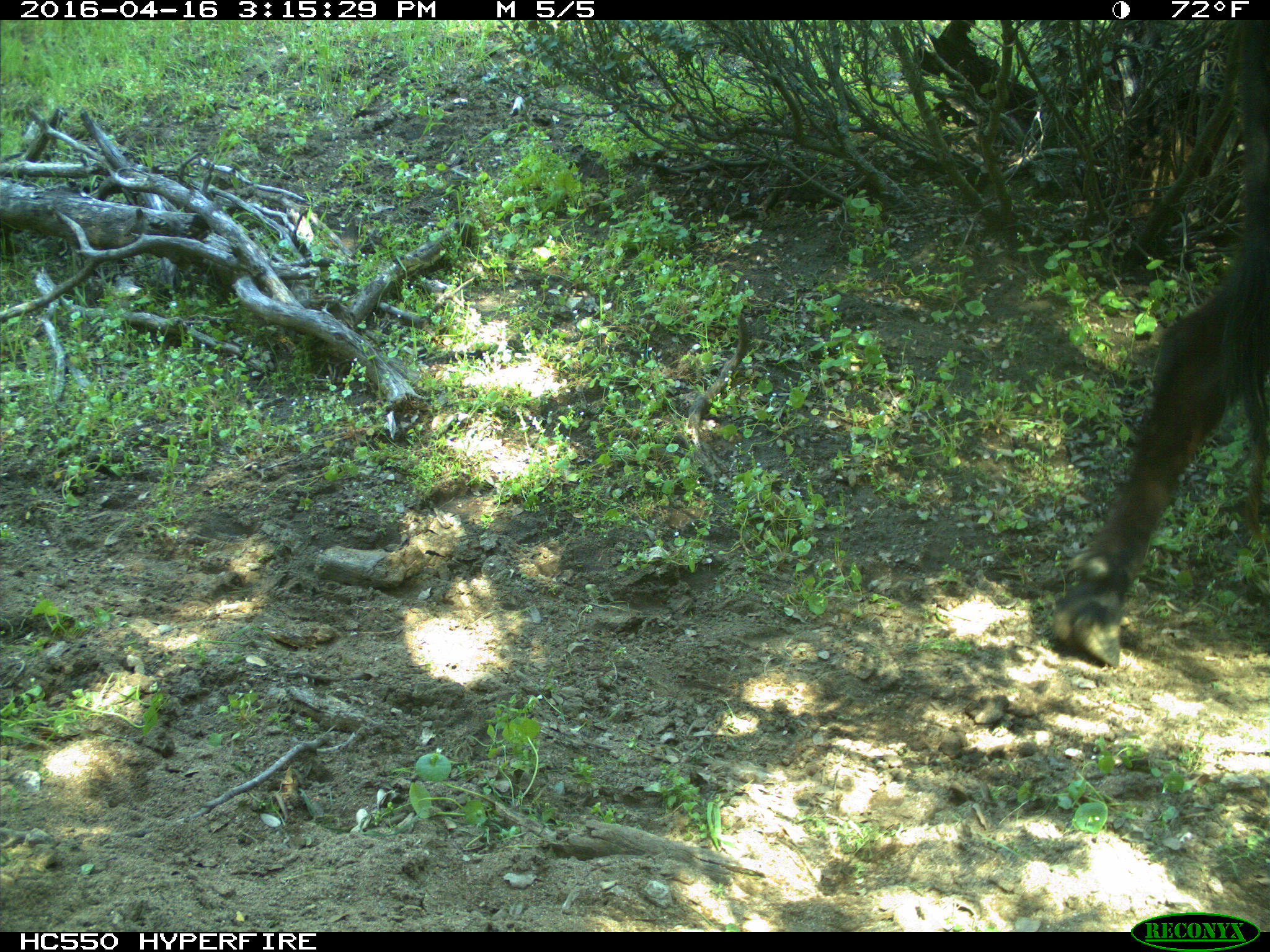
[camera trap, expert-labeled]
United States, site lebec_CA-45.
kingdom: Animalia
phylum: Chordata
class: Mammalia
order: Artiodactyla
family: Bovidae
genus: Bos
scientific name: Bos taurus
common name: domestic cow